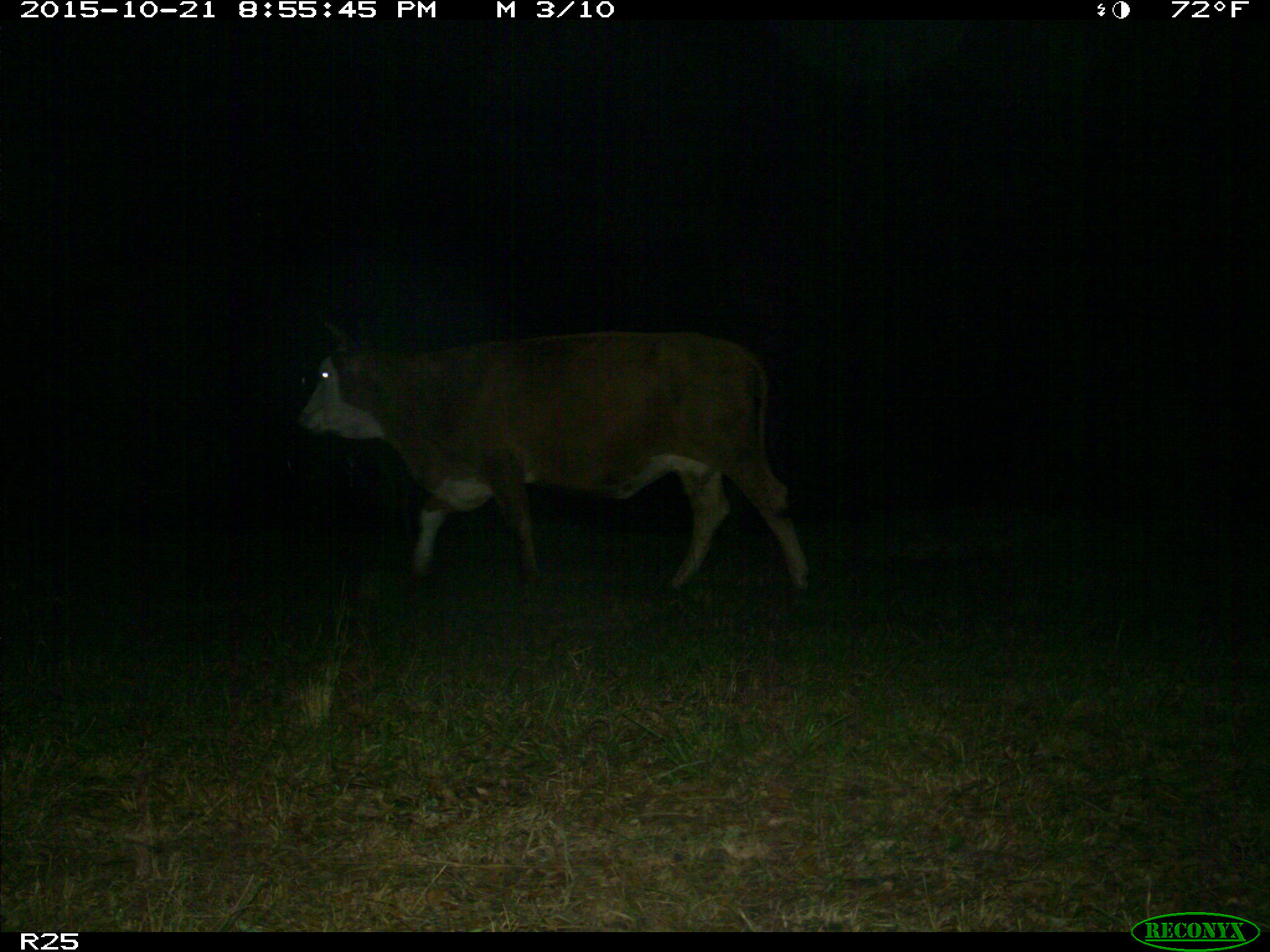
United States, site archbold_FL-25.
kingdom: Animalia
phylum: Chordata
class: Mammalia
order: Artiodactyla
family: Bovidae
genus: Bos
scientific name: Bos taurus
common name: domestic cow